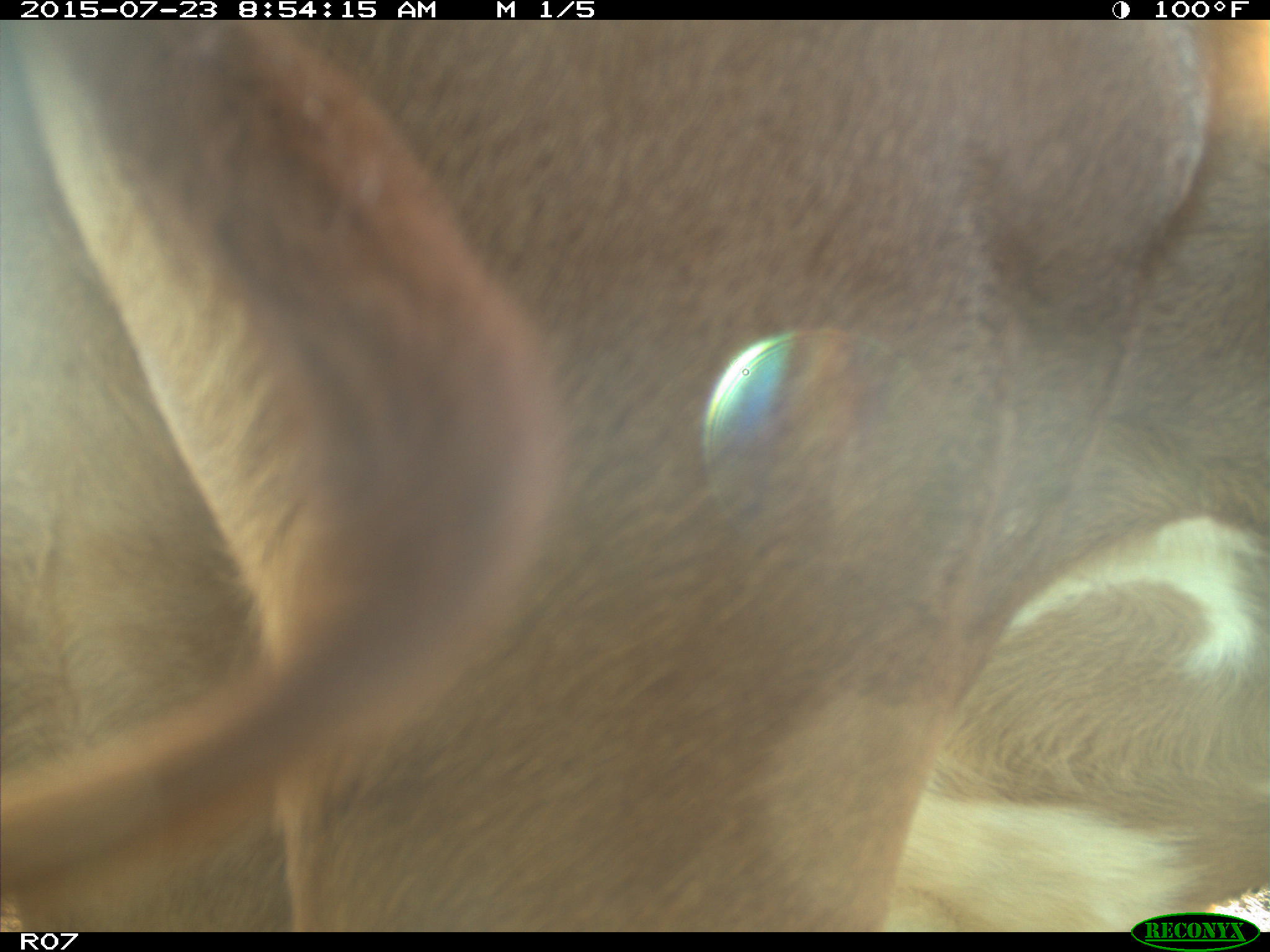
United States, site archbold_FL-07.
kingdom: Animalia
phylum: Chordata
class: Mammalia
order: Artiodactyla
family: Bovidae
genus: Bos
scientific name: Bos taurus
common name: domestic cow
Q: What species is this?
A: Bos taurus (domestic cow).